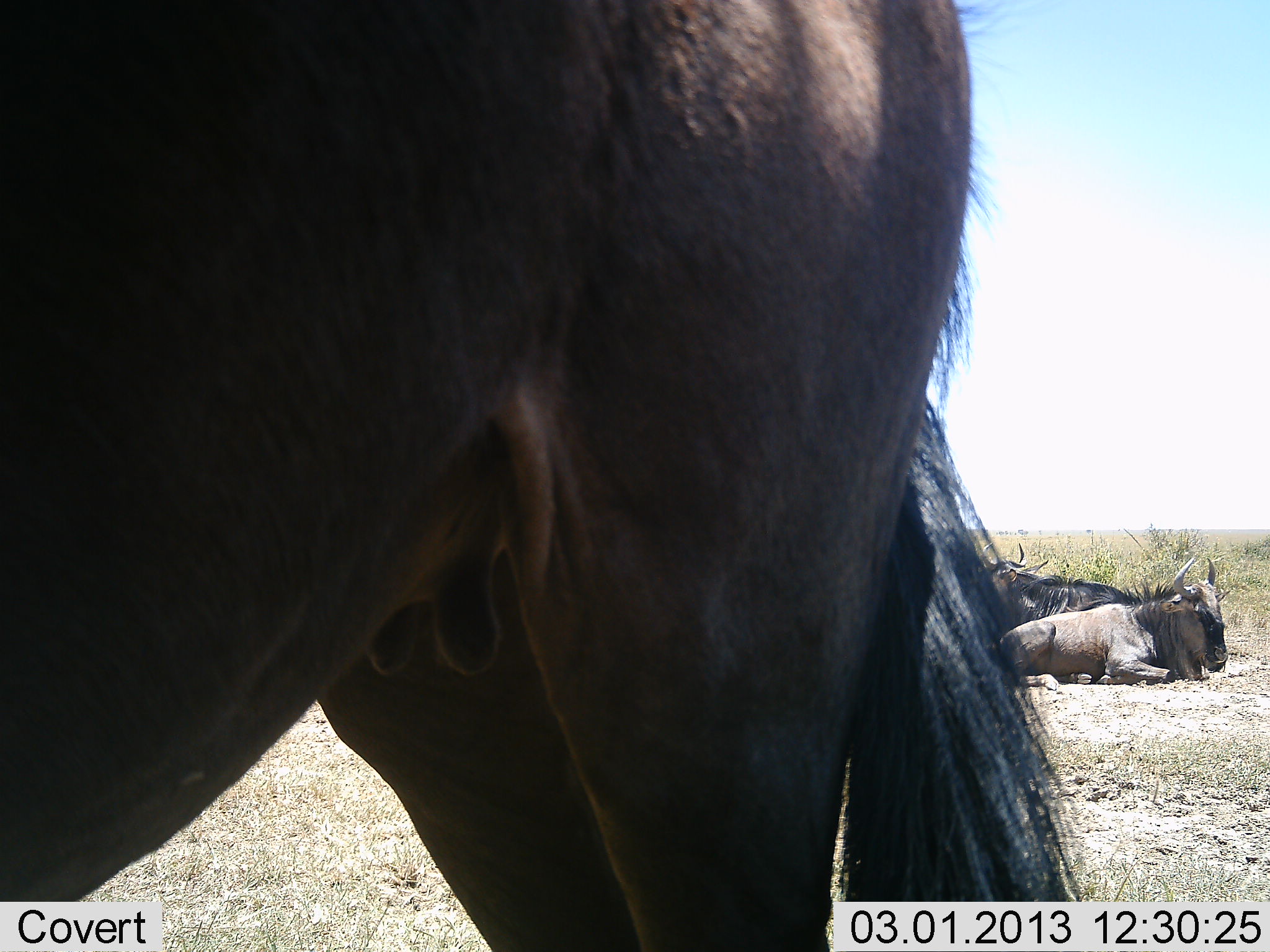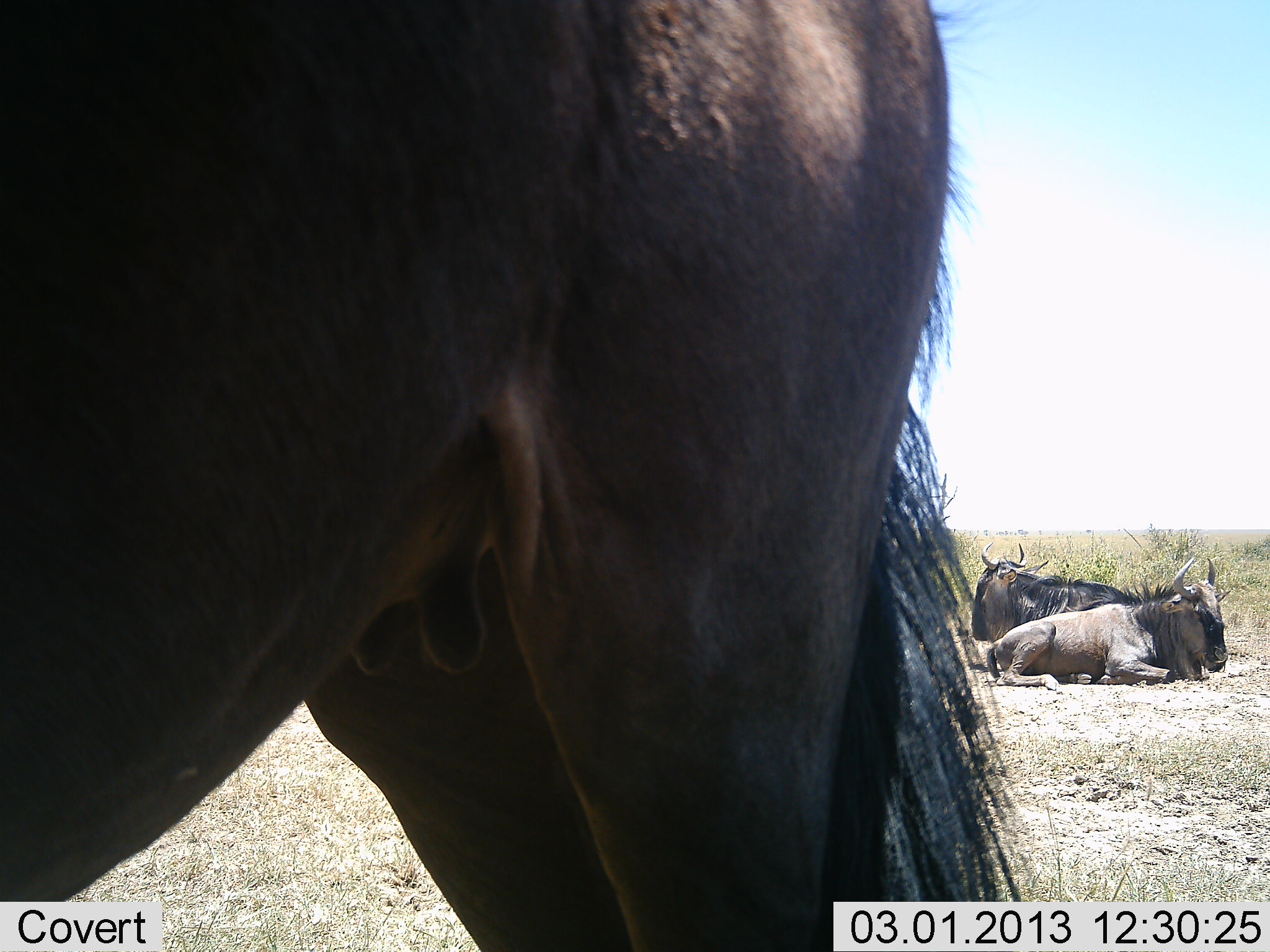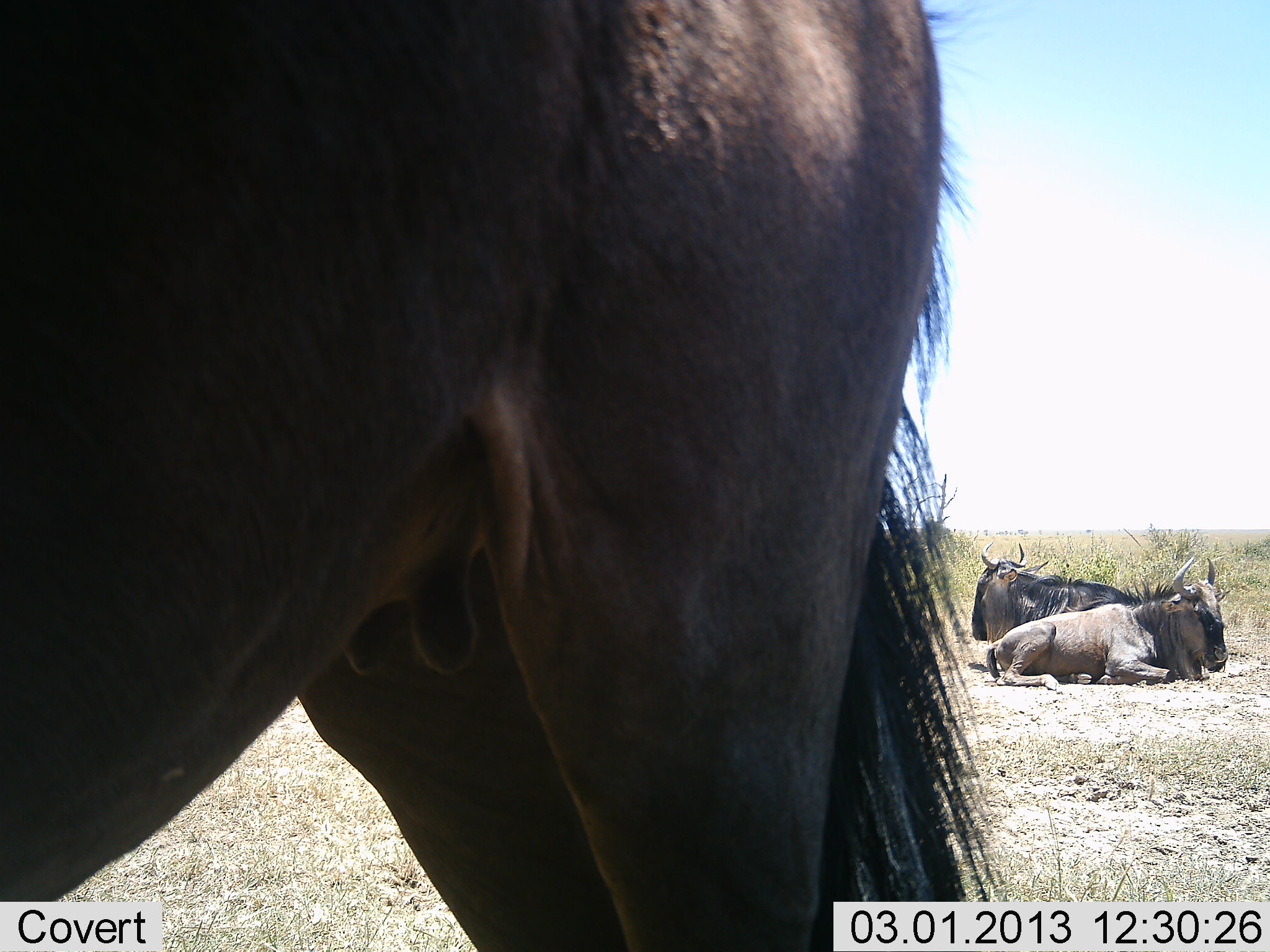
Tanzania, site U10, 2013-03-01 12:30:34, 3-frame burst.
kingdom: Animalia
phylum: Chordata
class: Mammalia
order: Artiodactyla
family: Bovidae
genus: Connochaetes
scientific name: Connochaetes taurinus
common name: blue wildebeest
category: wildebeest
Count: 3.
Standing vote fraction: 81%.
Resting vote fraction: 100%.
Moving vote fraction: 10%.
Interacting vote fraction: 0%.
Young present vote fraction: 0%.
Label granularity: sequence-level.